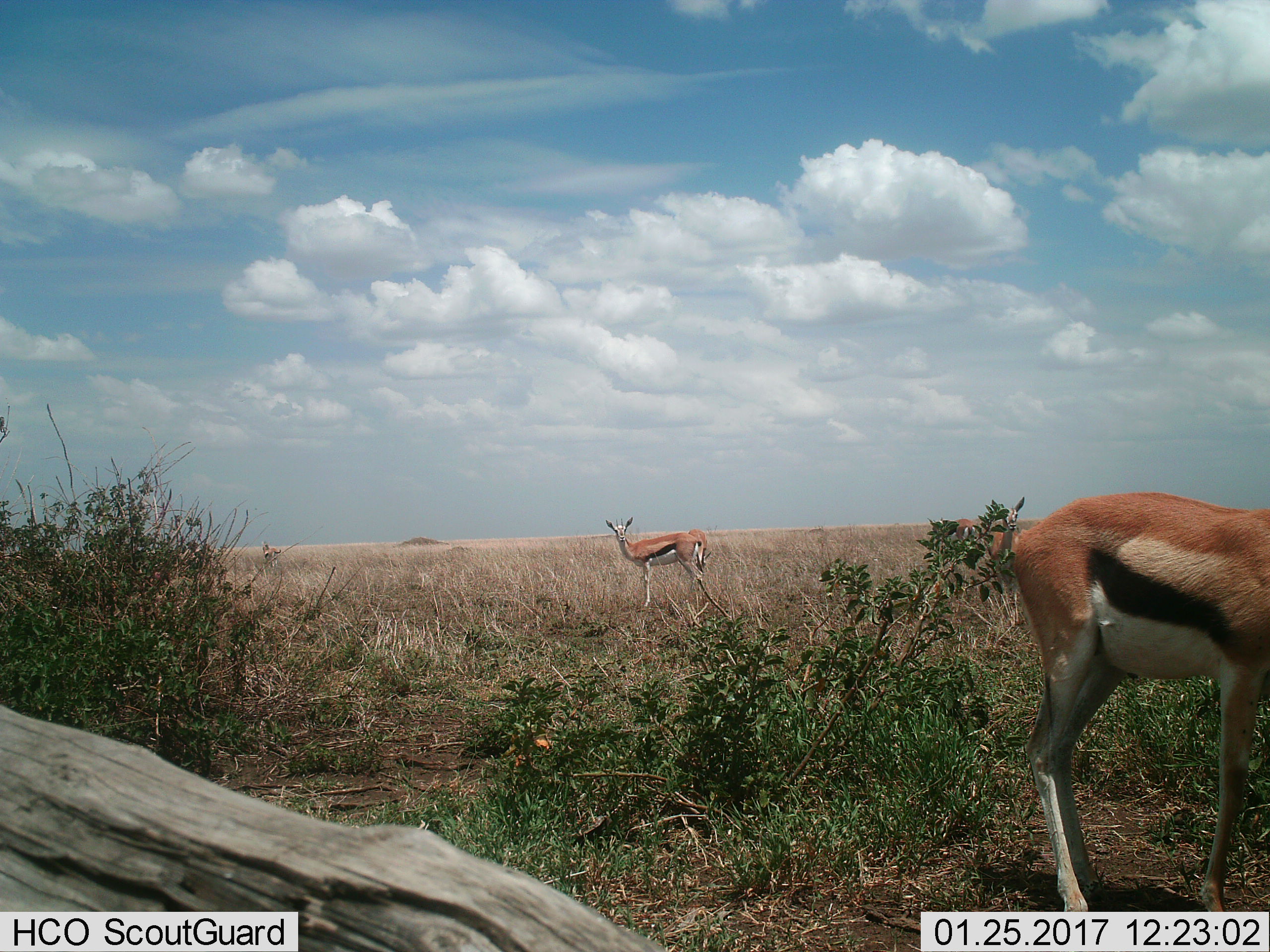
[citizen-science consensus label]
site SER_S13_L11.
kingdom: Animalia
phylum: Chordata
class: Mammalia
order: Artiodactyla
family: Bovidae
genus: Eudorcas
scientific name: Eudorcas thomsonii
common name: thomson's gazelle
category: gazellethomsons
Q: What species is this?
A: Gazellethomsons (thomson's gazelle) (Eudorcas thomsonii).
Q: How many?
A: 3.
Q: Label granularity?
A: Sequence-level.